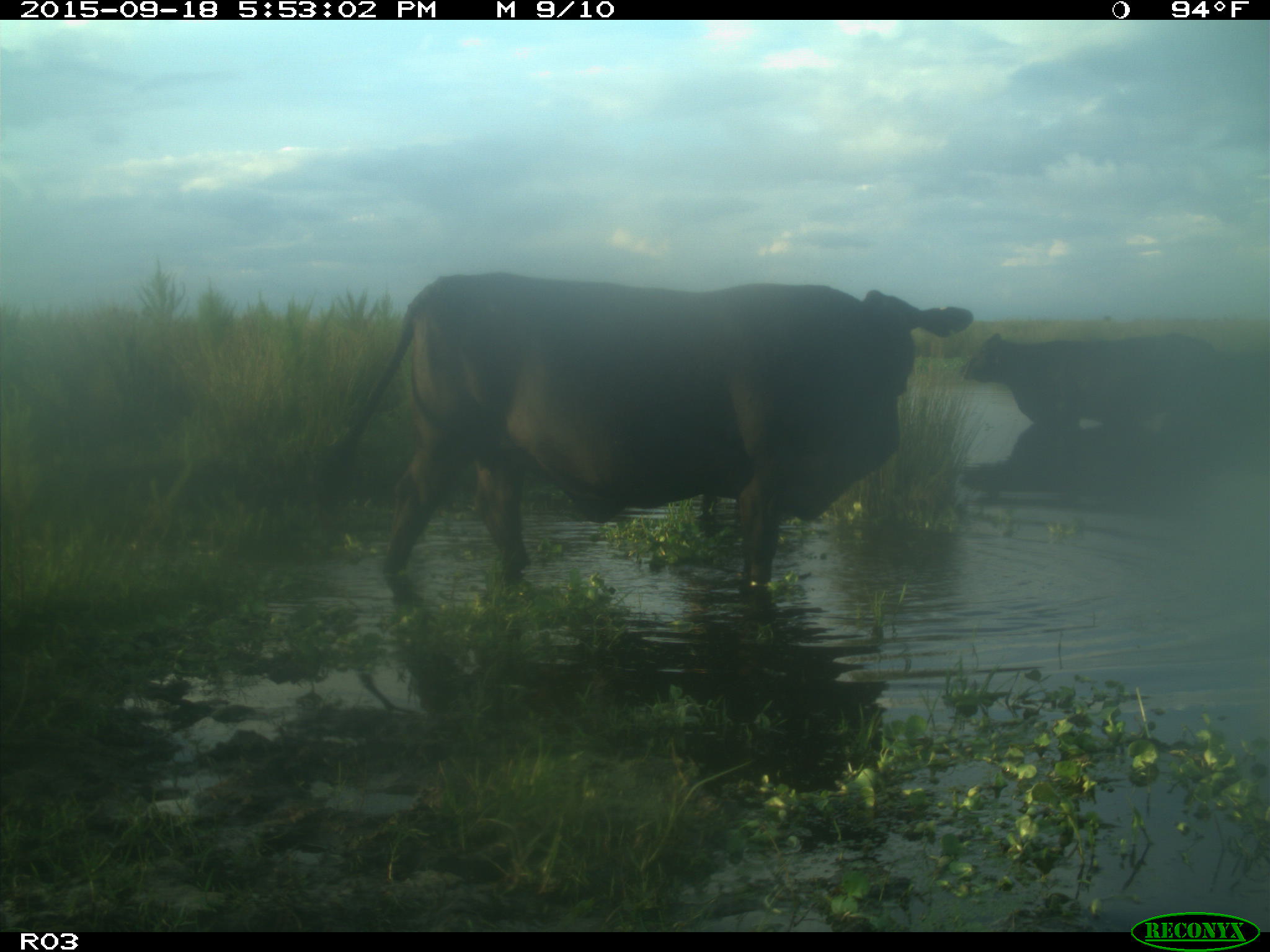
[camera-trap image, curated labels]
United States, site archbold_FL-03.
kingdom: Animalia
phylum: Chordata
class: Mammalia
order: Artiodactyla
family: Bovidae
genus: Bos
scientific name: Bos taurus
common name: domestic cow